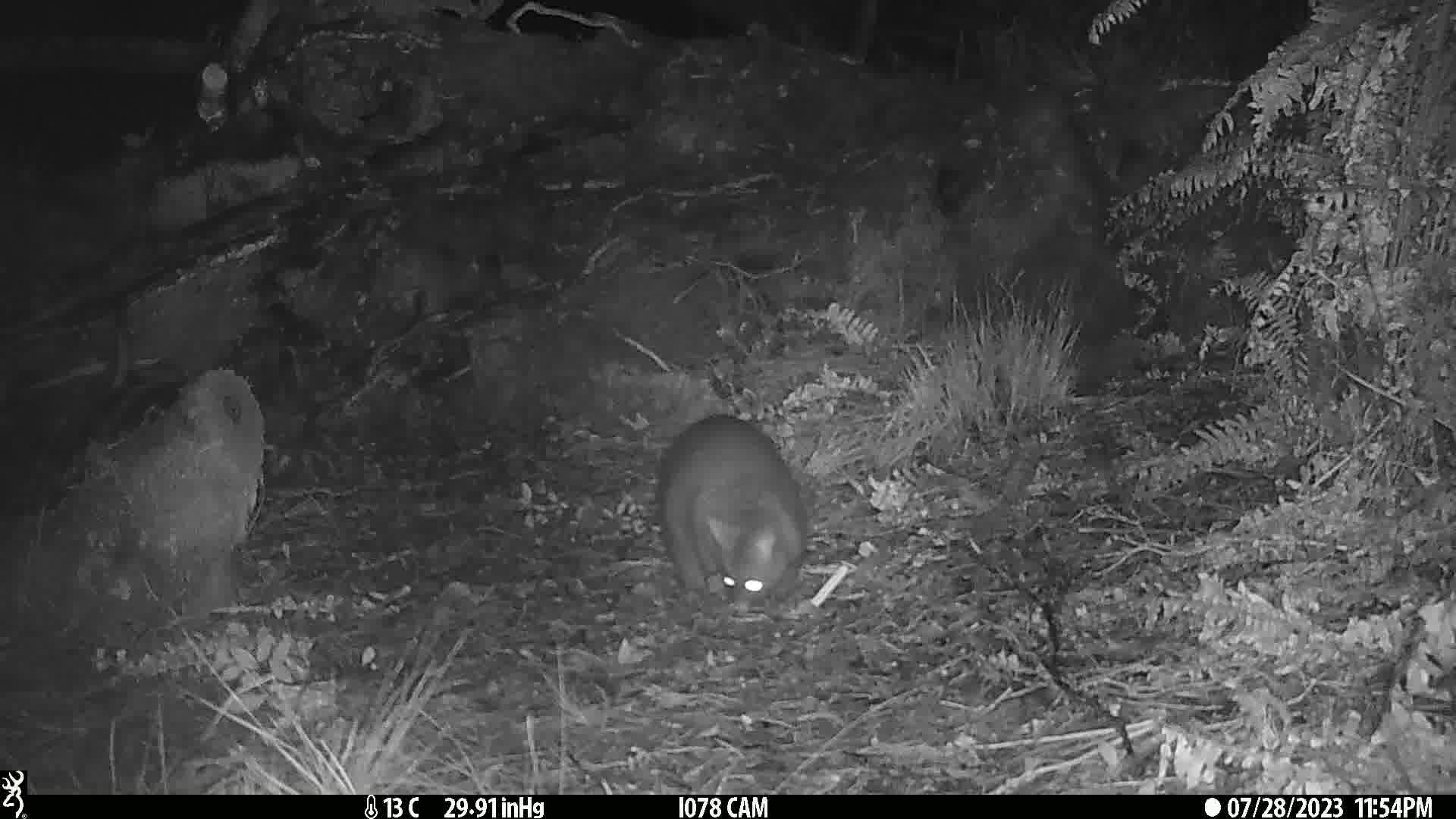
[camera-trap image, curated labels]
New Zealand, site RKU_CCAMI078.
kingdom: Animalia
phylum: Chordata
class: Mammalia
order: Diprotodontia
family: Phalangeridae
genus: Trichosurus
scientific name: Trichosurus vulpecula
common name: common brushtail possum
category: possum